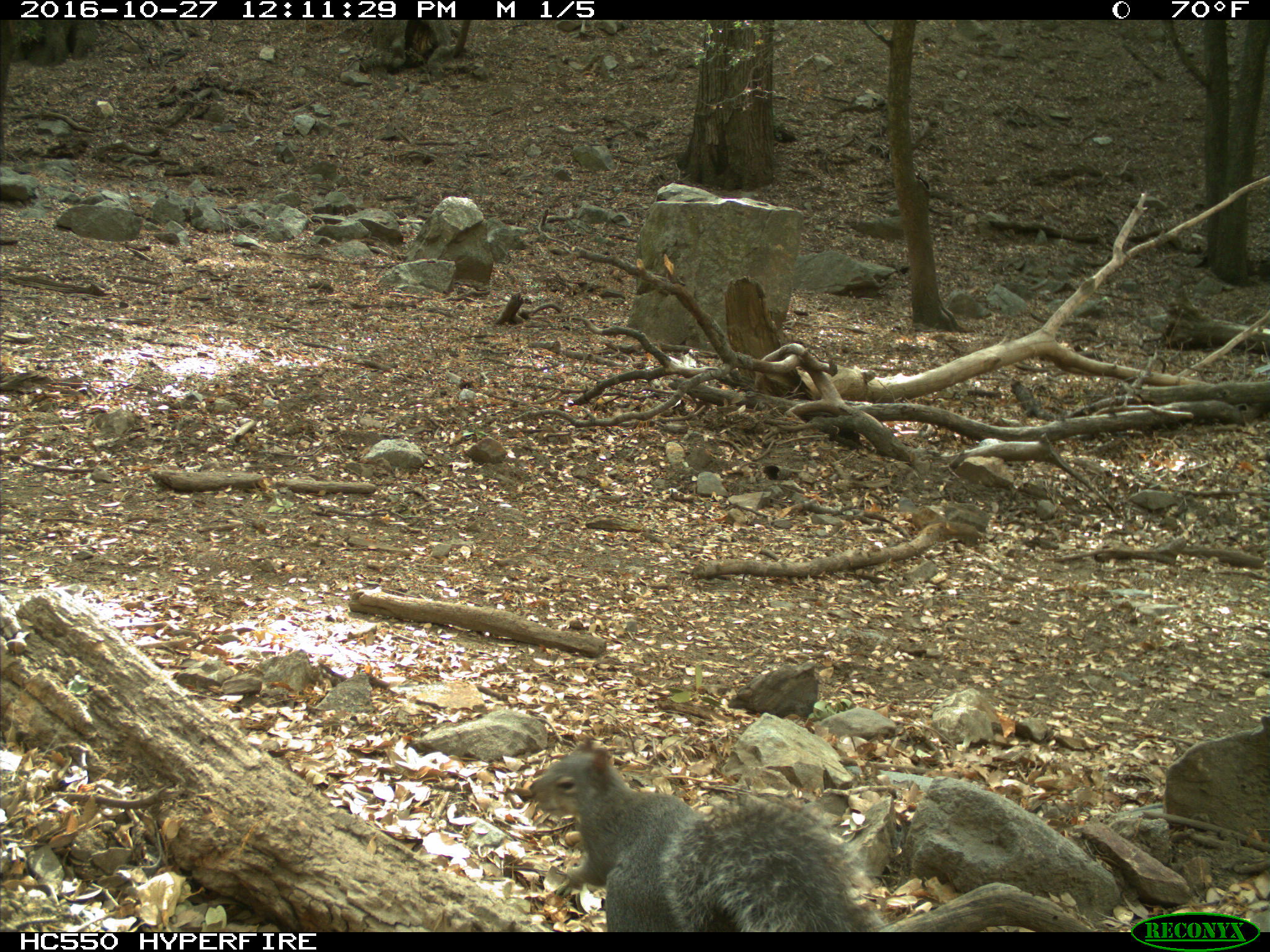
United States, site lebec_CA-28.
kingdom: Animalia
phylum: Chordata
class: Mammalia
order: Rodentia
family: Sciuridae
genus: Sciurus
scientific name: Sciurus carolinensis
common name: eastern gray squirrel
Sciurus carolinensis (eastern gray squirrel).